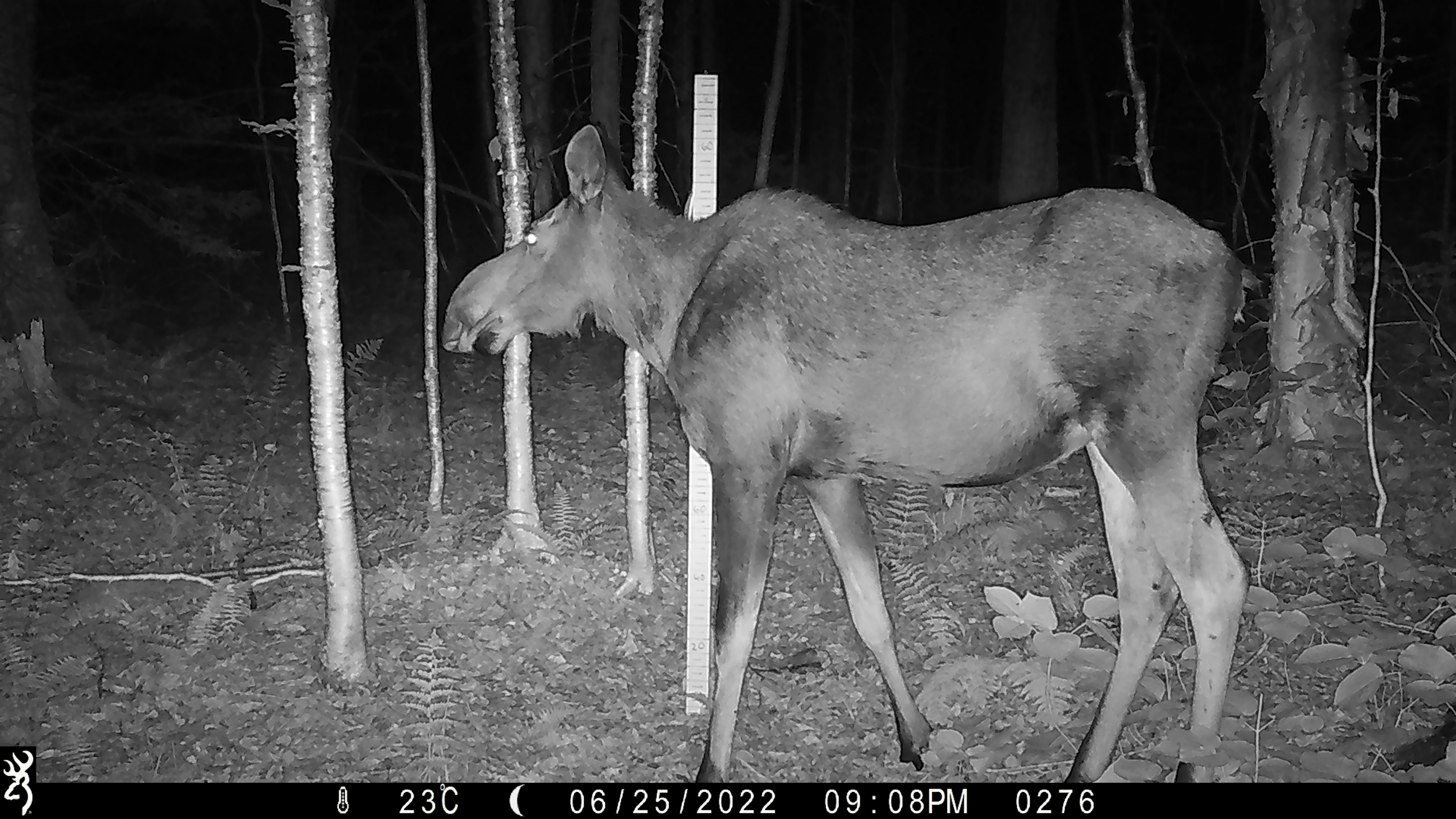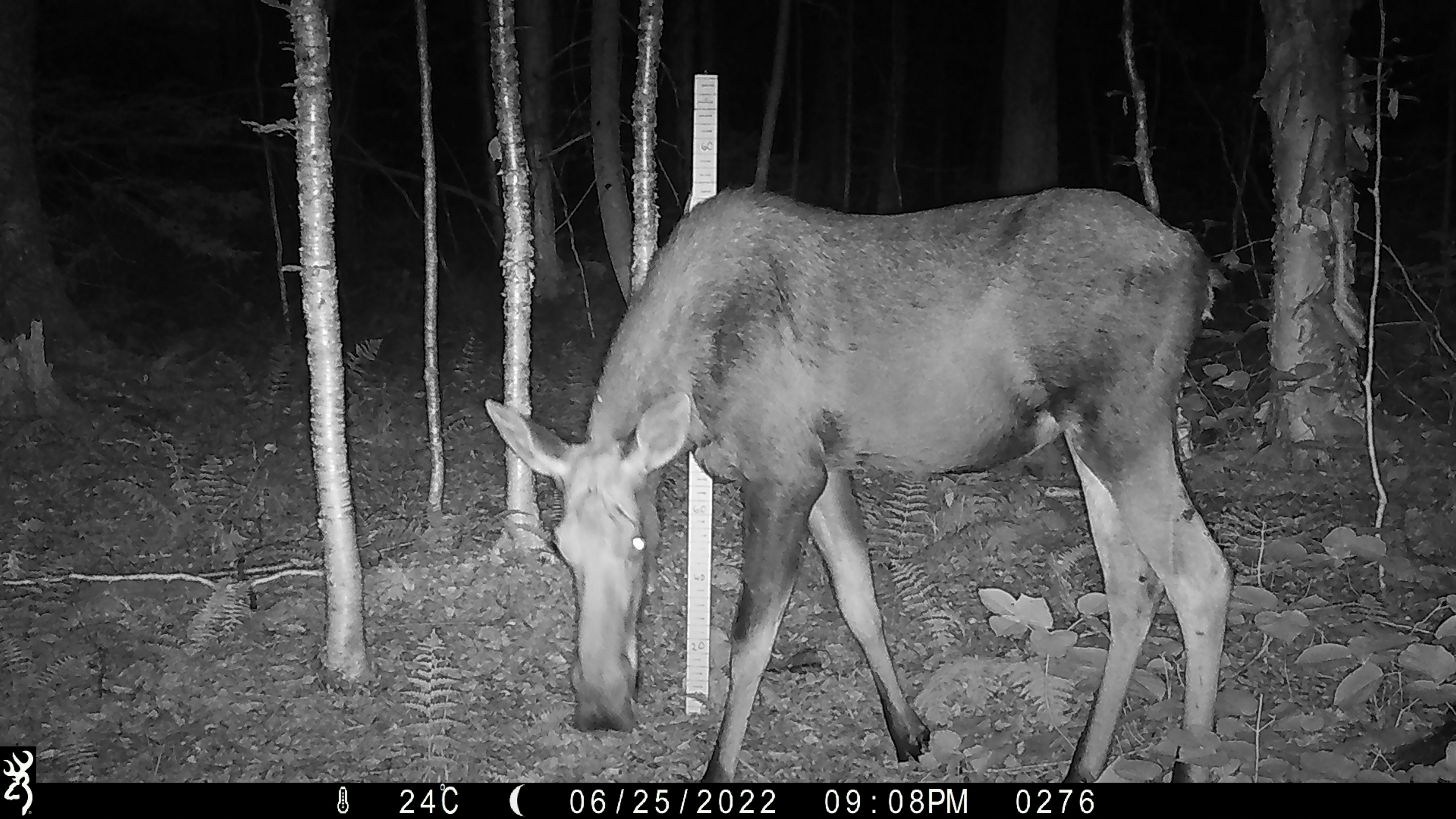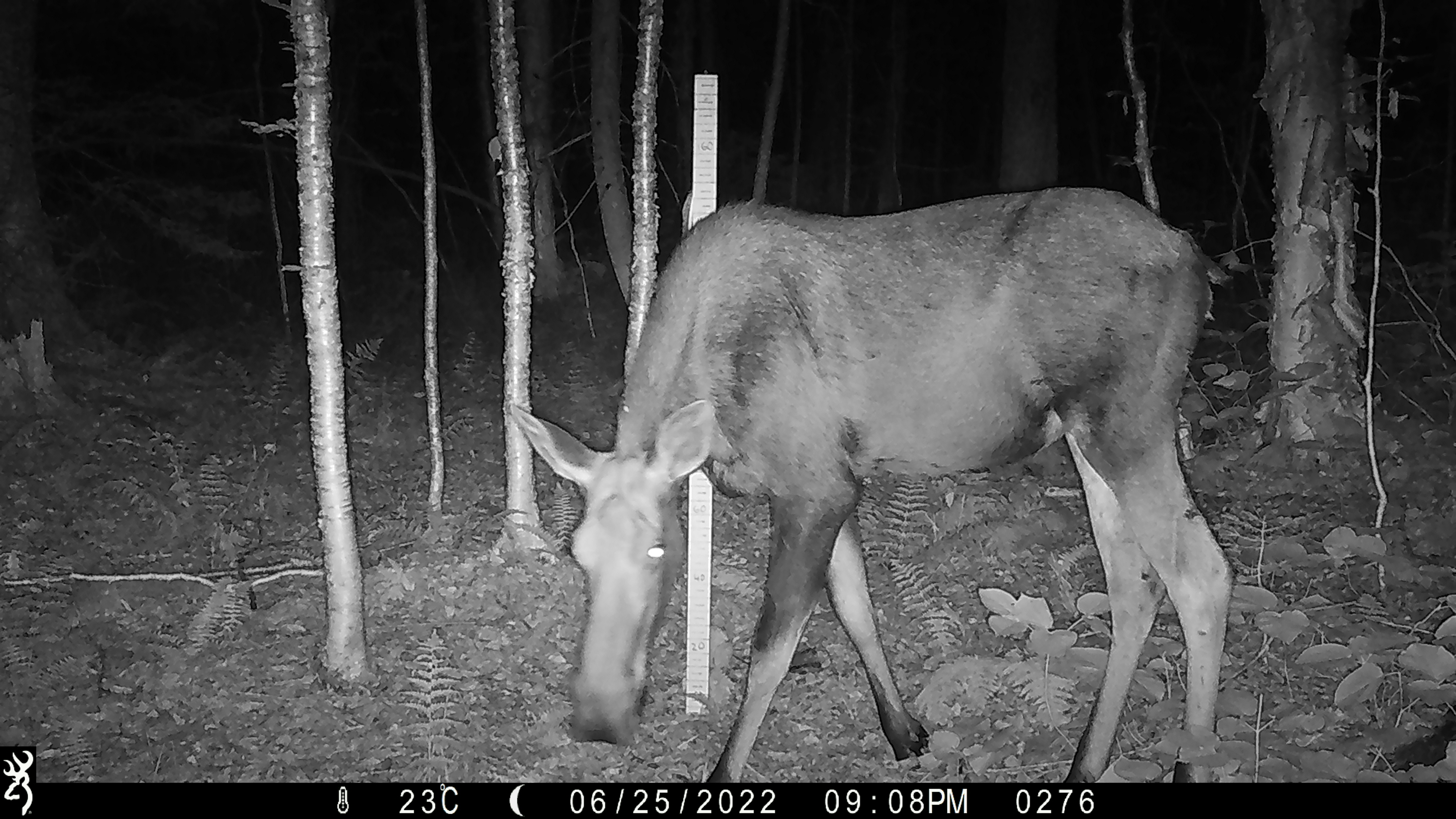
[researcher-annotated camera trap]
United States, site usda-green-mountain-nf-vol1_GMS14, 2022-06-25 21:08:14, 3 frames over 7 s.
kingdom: Animalia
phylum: Chordata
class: Mammalia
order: Artiodactyla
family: Cervidae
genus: Alces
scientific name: Alces alces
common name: moose